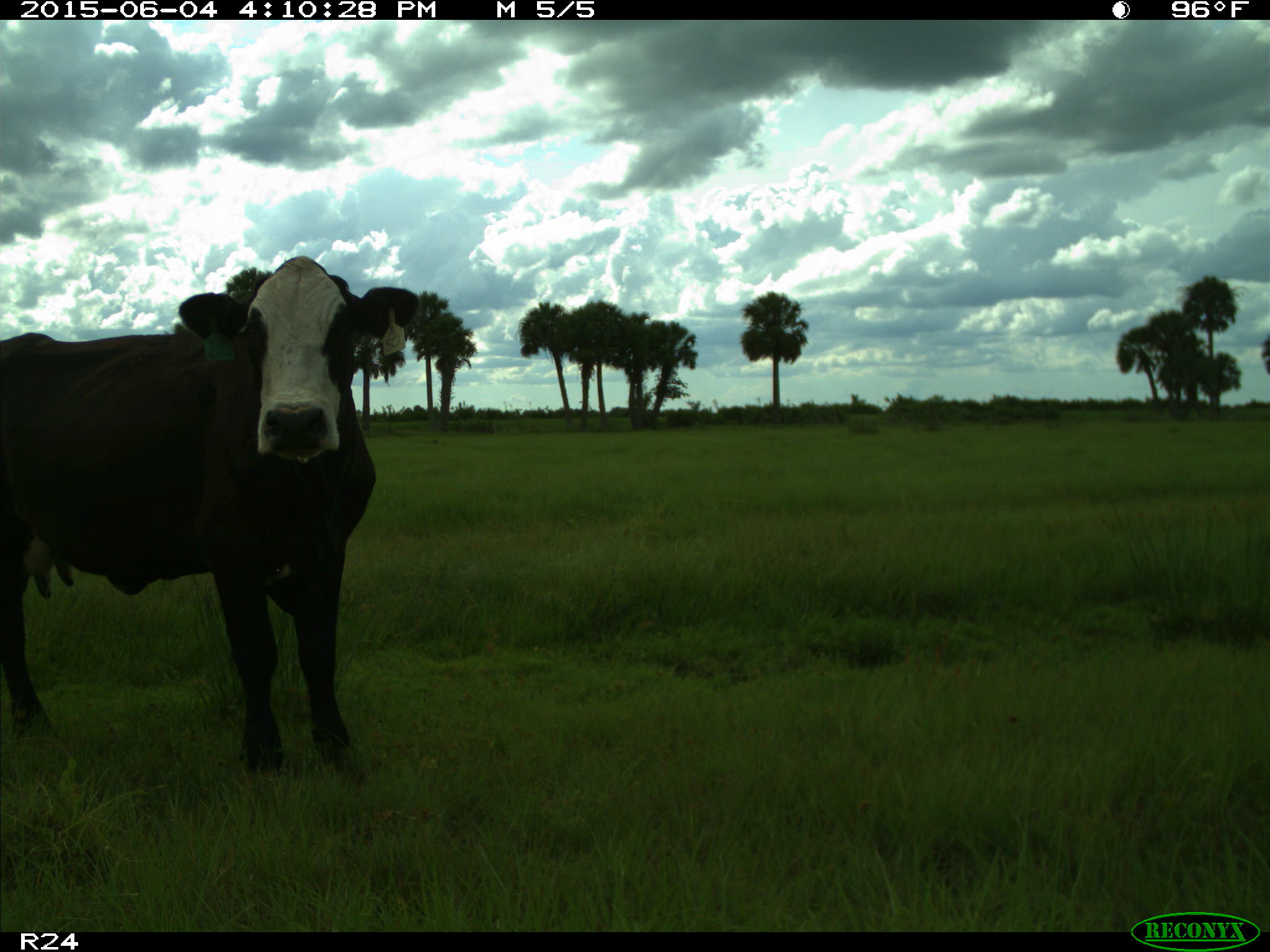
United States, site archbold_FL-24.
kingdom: Animalia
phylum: Chordata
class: Mammalia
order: Artiodactyla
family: Bovidae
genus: Bos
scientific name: Bos taurus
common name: domestic cow